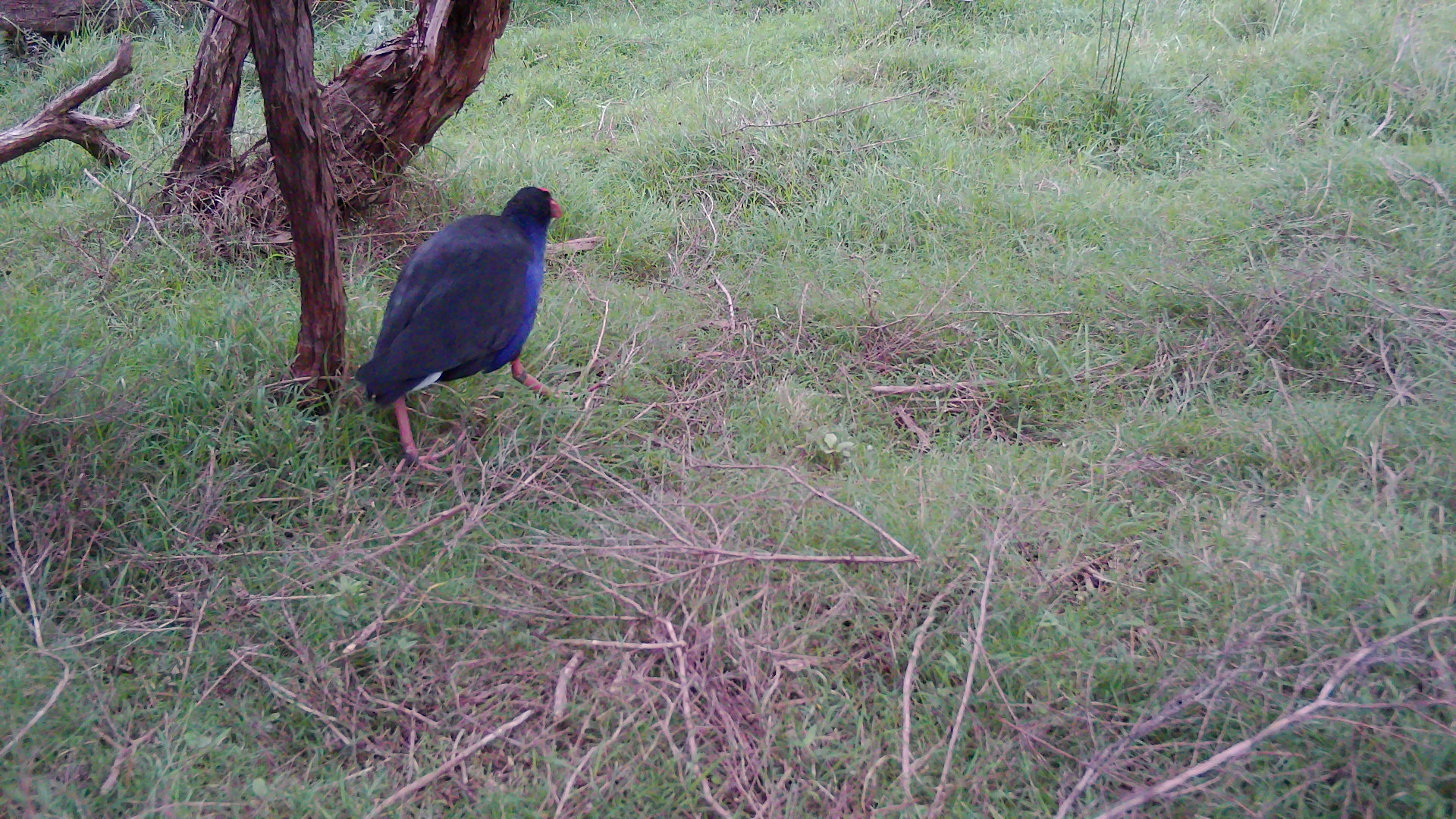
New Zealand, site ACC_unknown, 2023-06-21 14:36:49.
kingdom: Animalia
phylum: Chordata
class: Aves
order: Gruiformes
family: Rallidae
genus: Porphyrio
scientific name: Porphyrio melanotus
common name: australasian swamphen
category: pukeko